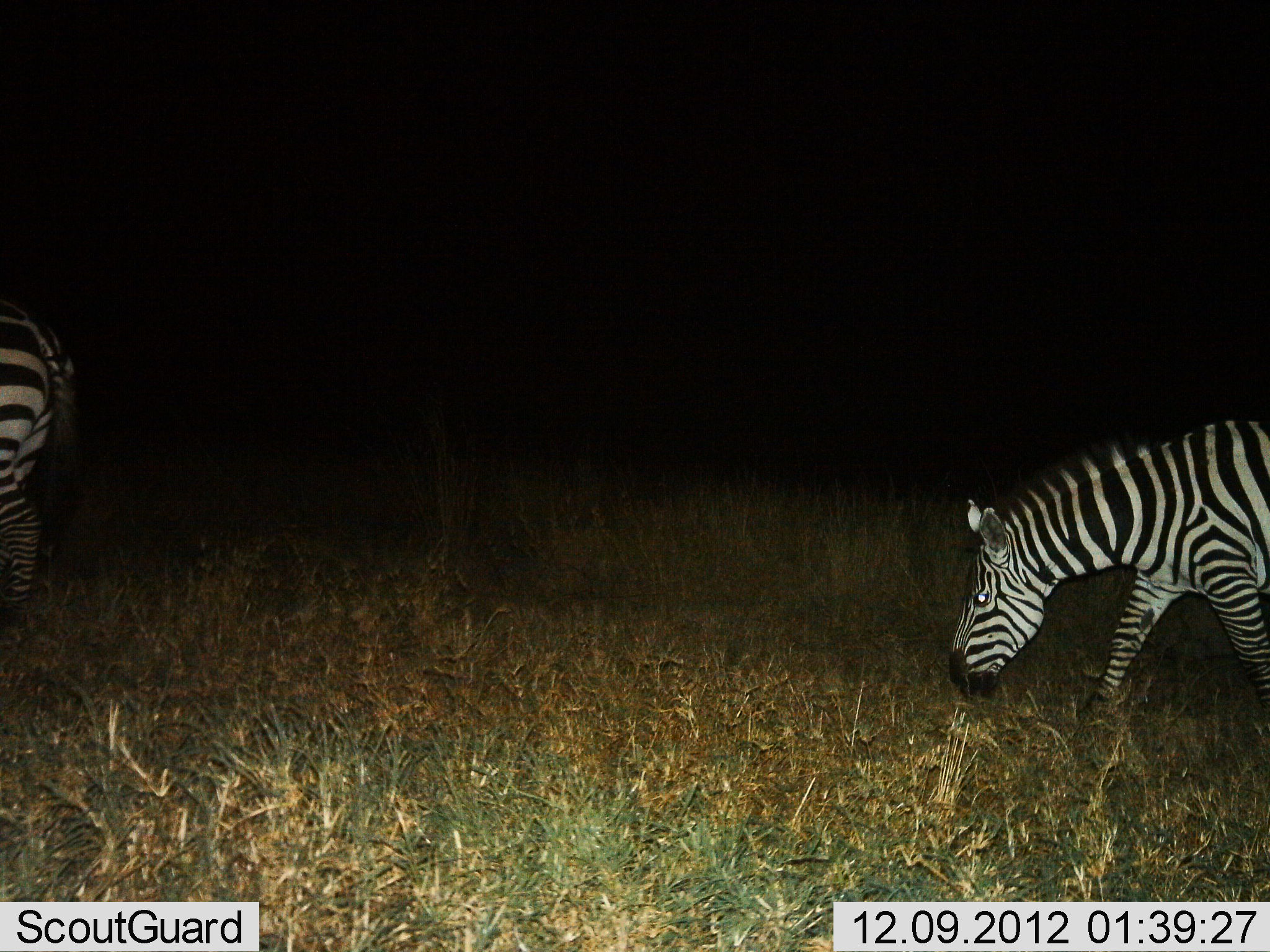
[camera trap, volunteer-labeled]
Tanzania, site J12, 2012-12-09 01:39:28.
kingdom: Animalia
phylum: Chordata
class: Mammalia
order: Perissodactyla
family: Equidae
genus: Equus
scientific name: Equus quagga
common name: plains zebra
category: zebra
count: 2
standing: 30%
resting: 0%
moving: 30%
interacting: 0%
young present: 0%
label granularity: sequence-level